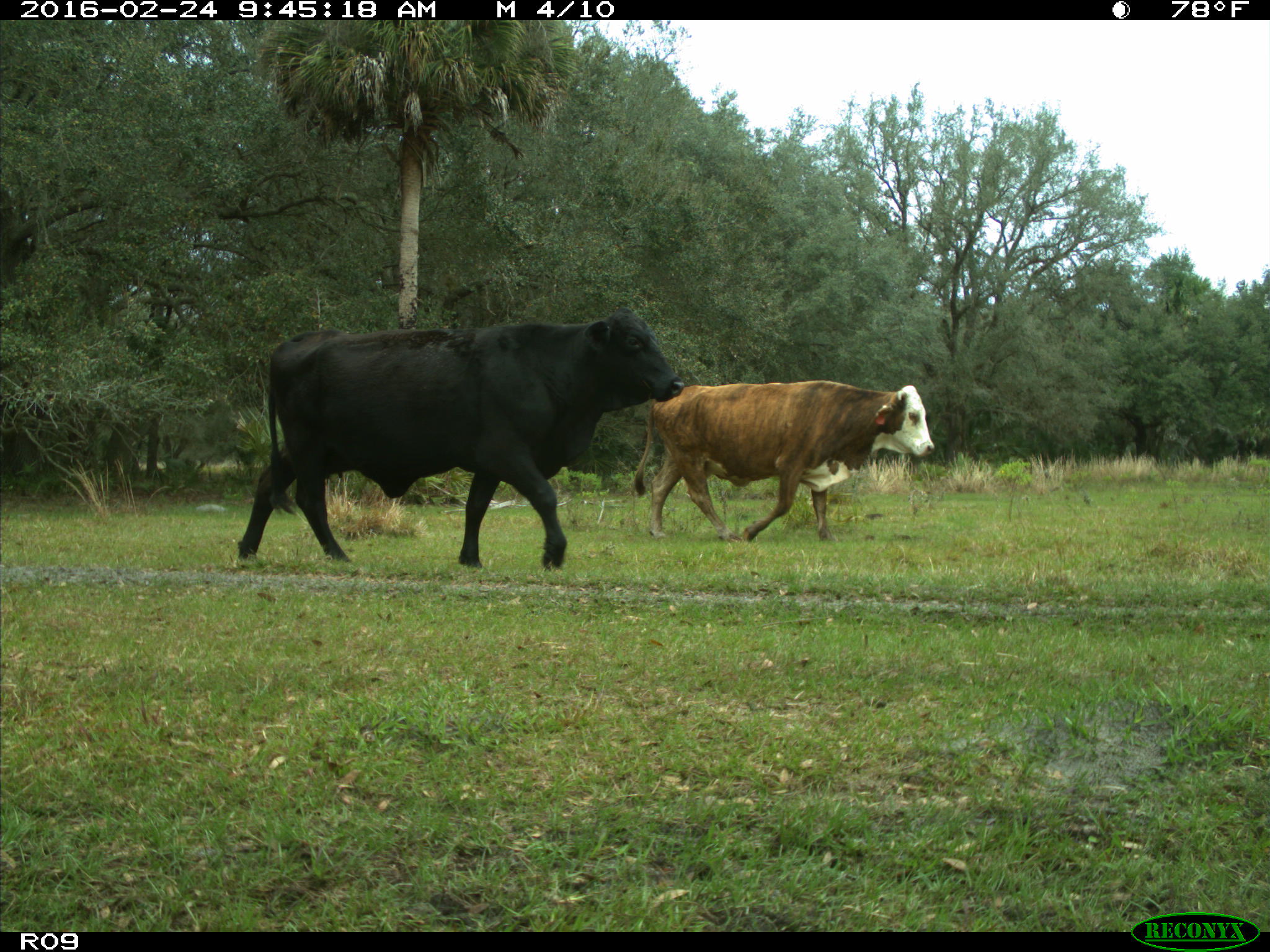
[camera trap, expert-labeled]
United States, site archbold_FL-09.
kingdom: Animalia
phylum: Chordata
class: Mammalia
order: Artiodactyla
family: Bovidae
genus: Bos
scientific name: Bos taurus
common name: domestic cow